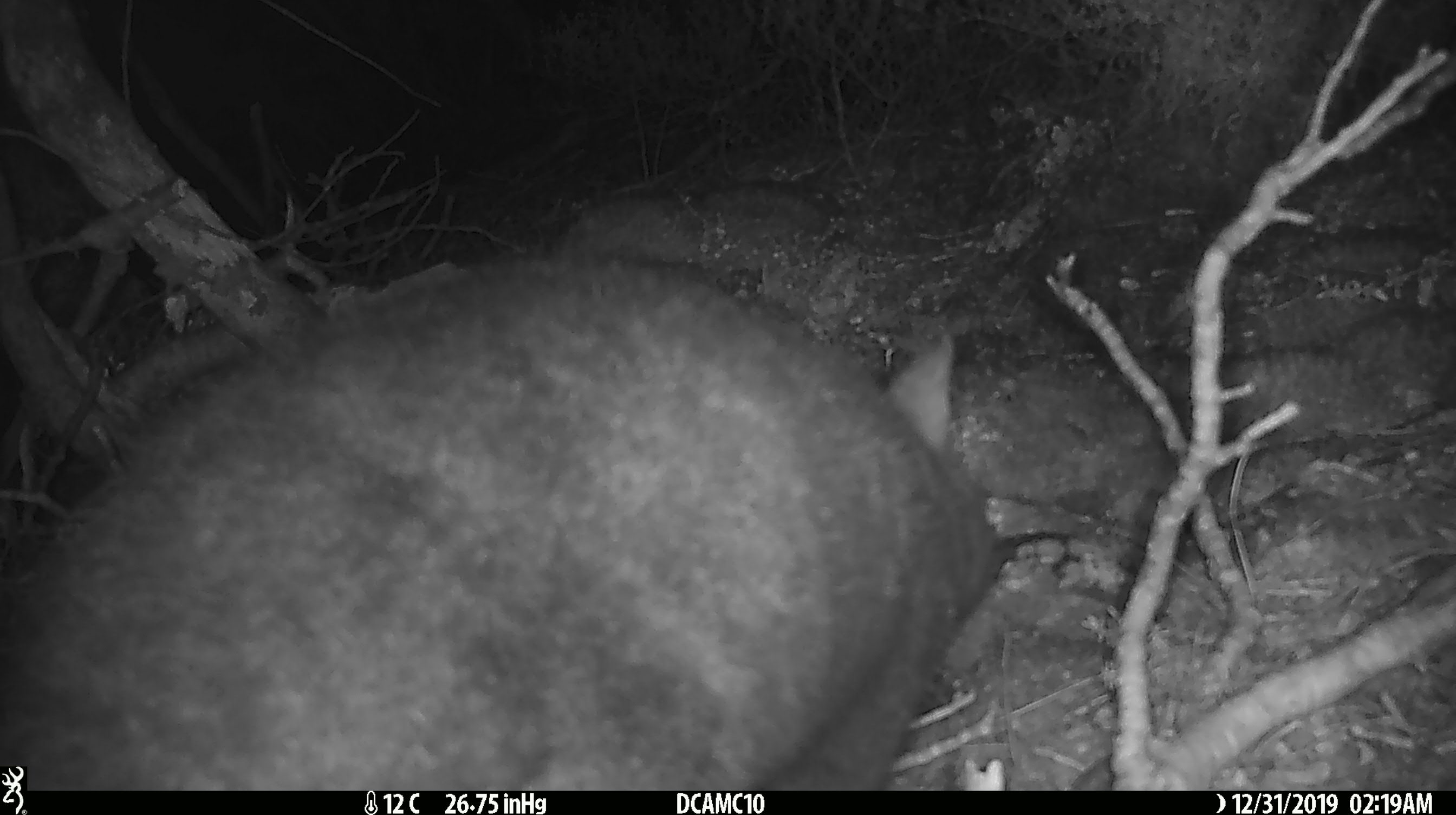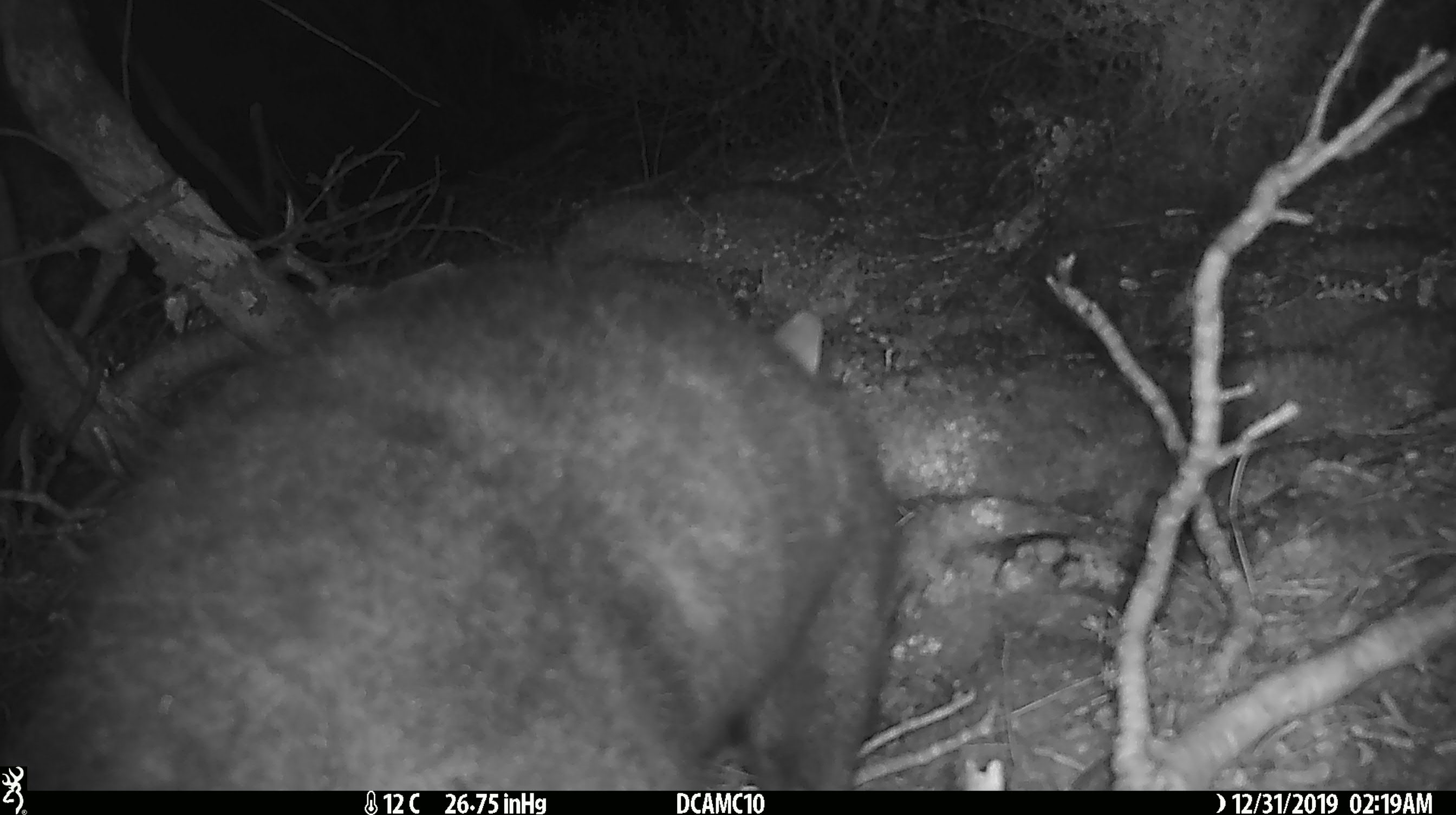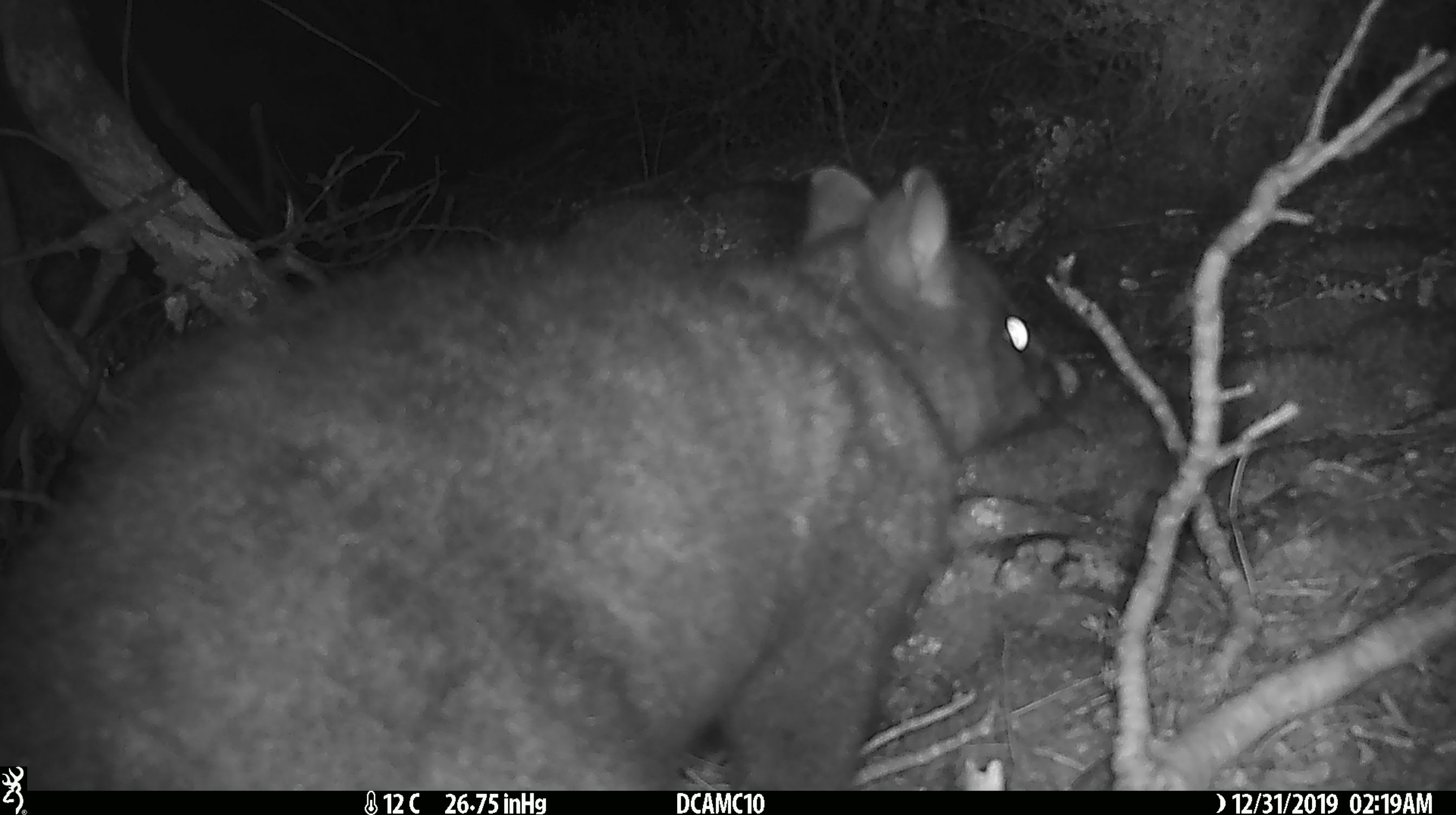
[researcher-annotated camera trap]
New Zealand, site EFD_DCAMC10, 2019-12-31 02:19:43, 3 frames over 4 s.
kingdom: Animalia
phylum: Chordata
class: Mammalia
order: Diprotodontia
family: Phalangeridae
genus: Trichosurus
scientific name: Trichosurus vulpecula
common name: common brushtail possum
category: possum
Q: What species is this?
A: Possum (common brushtail possum) (Trichosurus vulpecula).